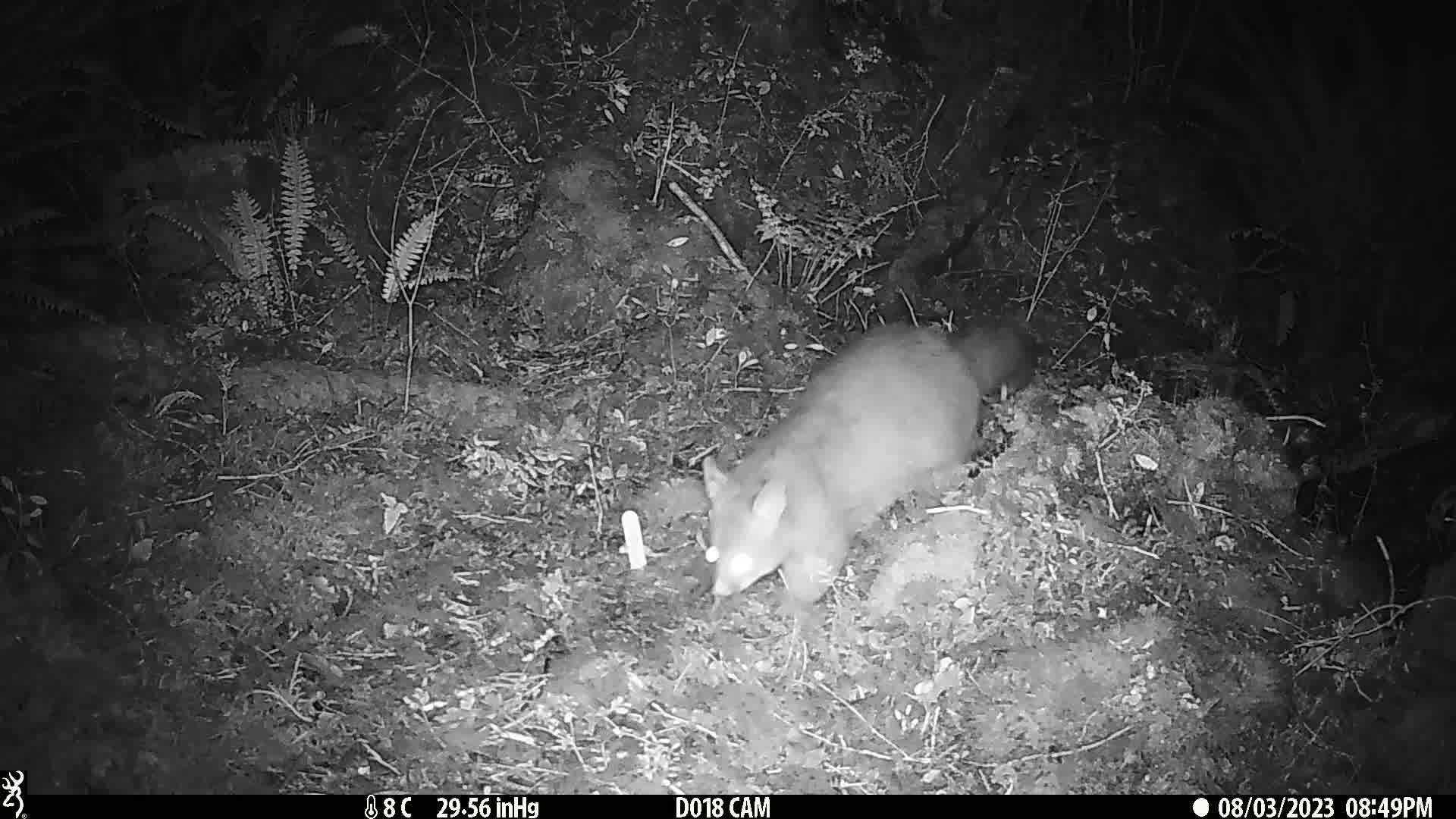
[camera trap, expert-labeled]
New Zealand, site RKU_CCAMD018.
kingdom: Animalia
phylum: Chordata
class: Mammalia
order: Diprotodontia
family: Phalangeridae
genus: Trichosurus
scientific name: Trichosurus vulpecula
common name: common brushtail possum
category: possum